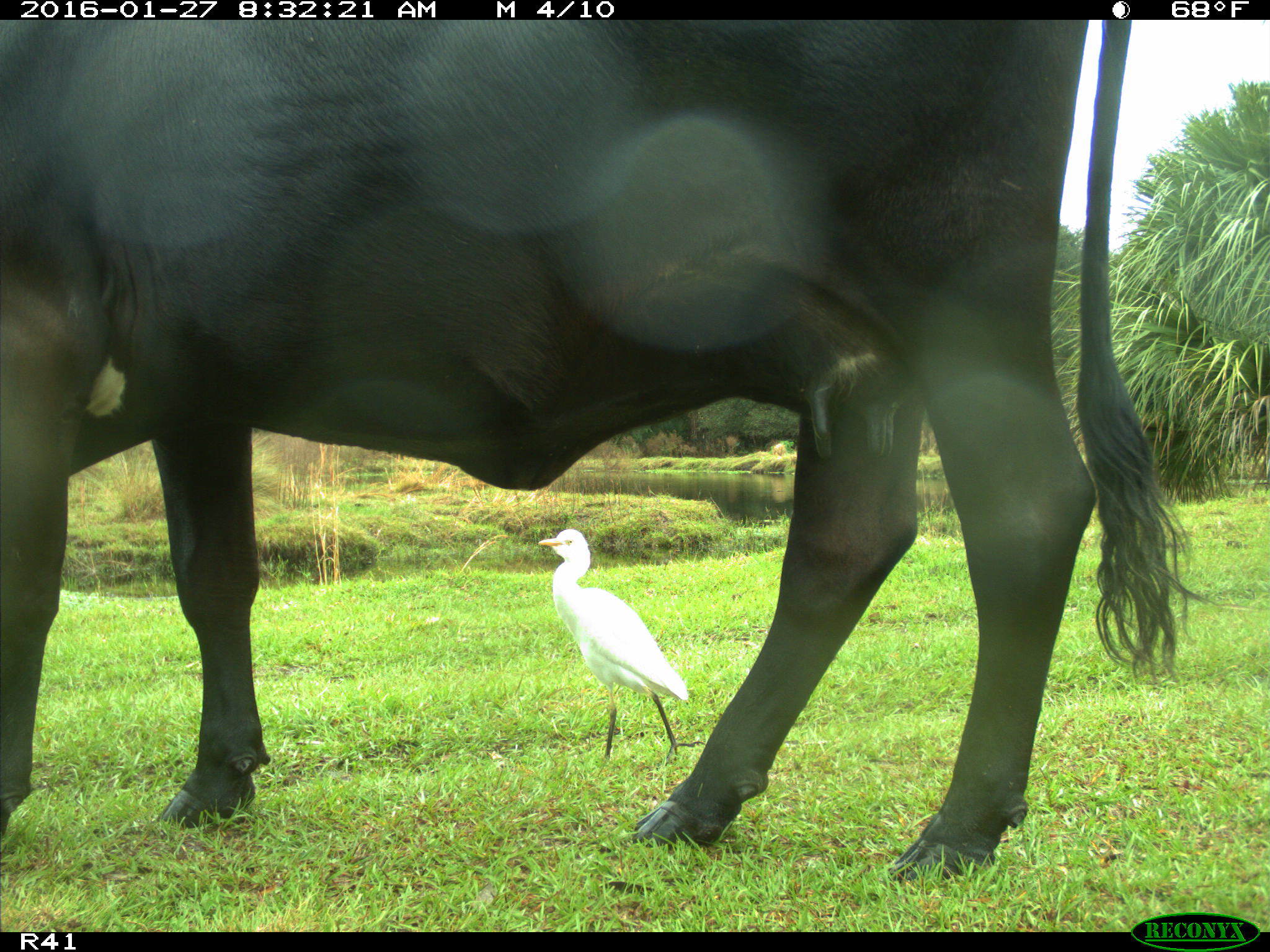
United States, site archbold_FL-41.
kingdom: Animalia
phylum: Chordata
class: Mammalia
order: Artiodactyla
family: Bovidae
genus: Bos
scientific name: Bos taurus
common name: domestic cow